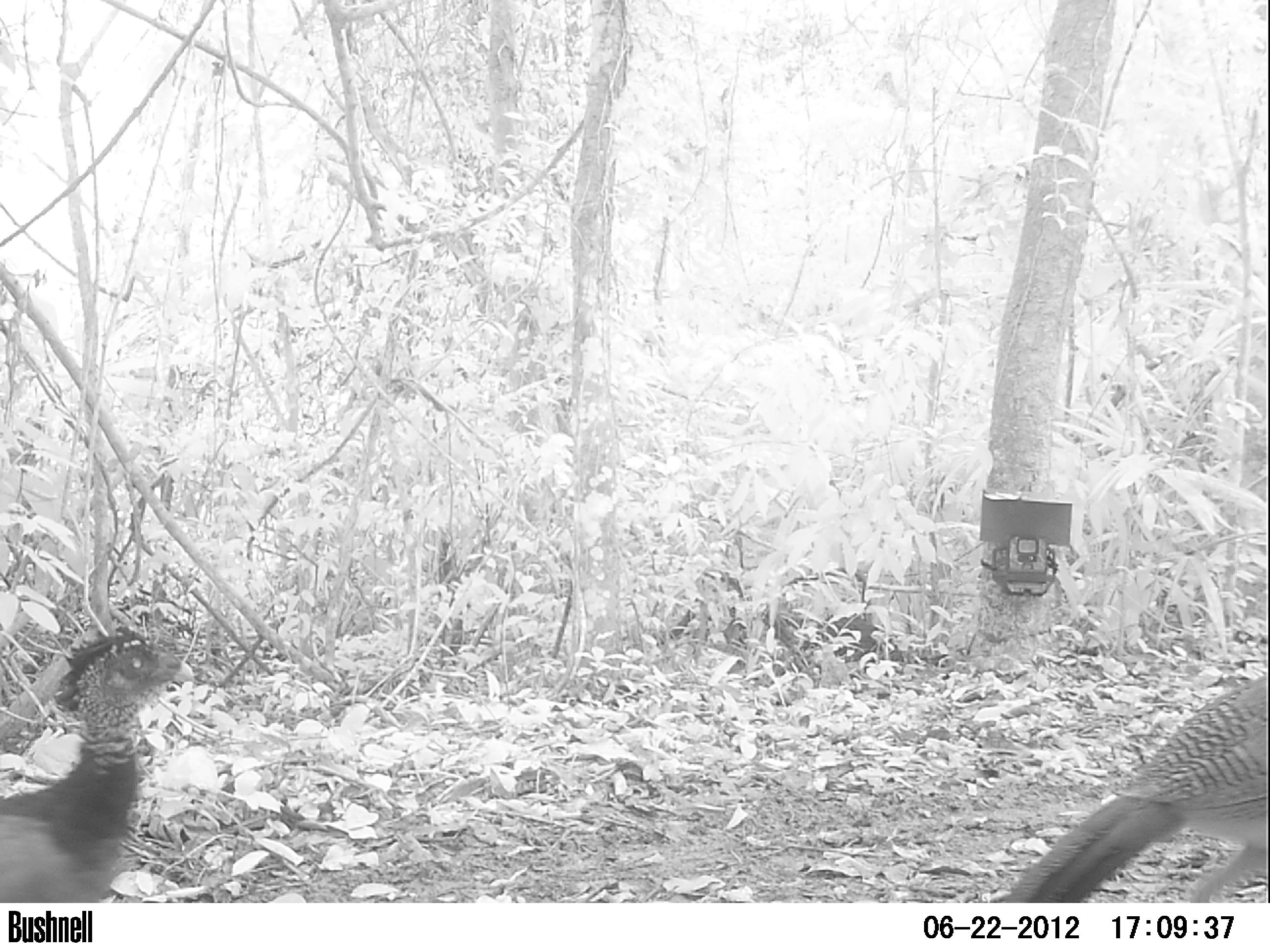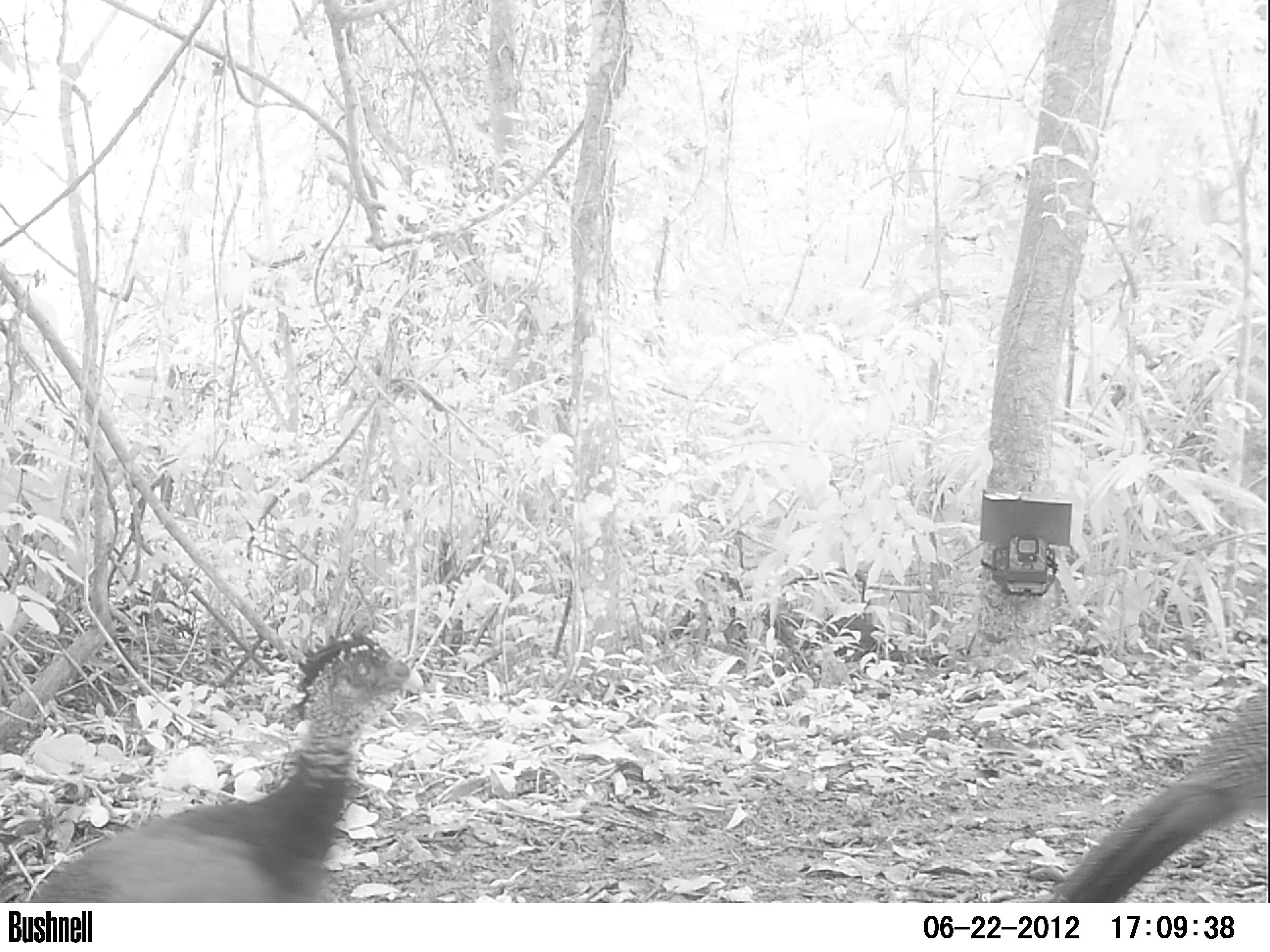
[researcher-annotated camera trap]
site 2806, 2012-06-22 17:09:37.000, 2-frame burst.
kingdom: Animalia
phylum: Chordata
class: Aves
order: Galliformes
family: Cracidae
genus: Crax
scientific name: Crax rubra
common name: great curassow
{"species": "Crax rubra (great curassow)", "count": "2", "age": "adult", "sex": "female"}